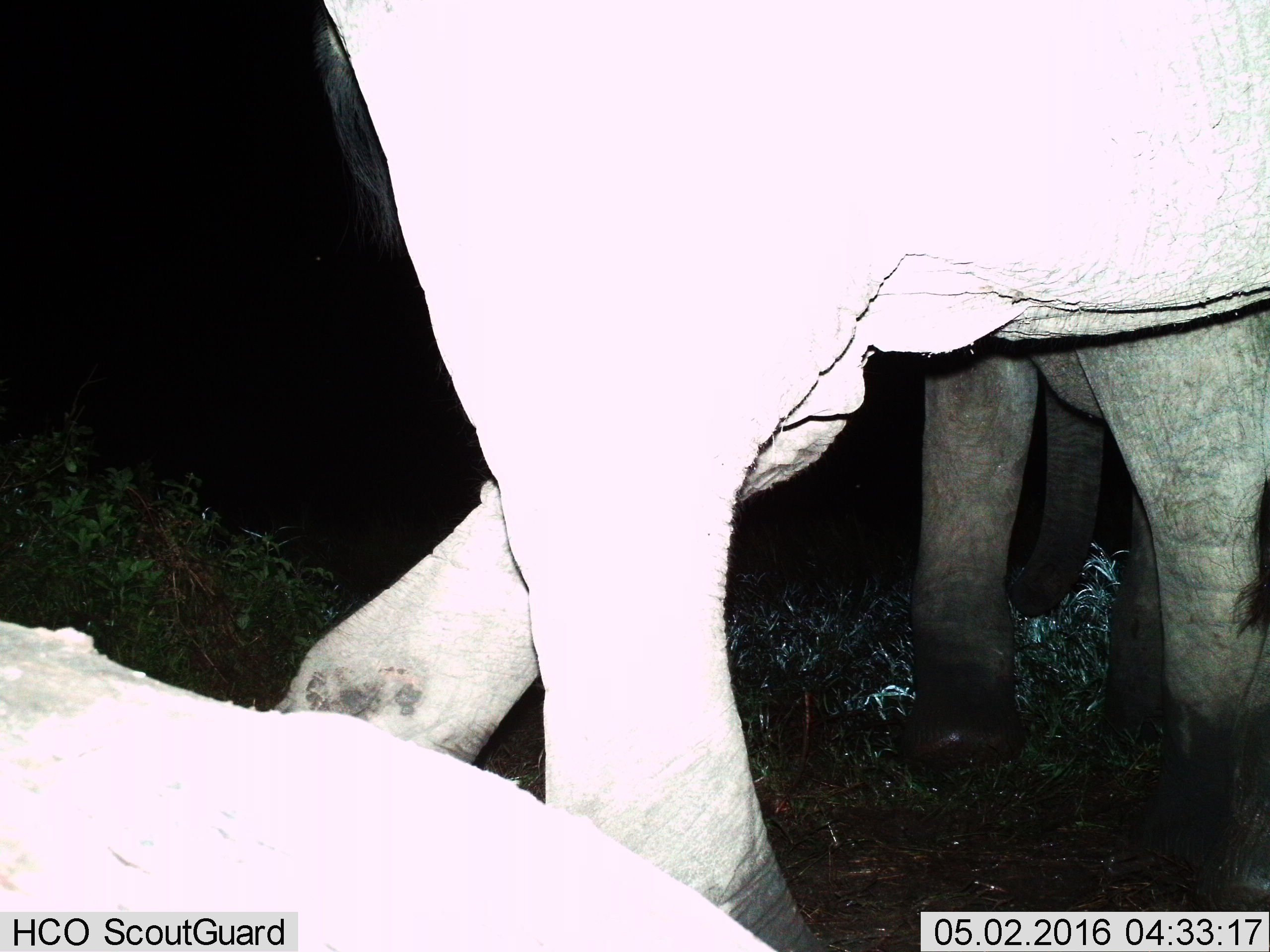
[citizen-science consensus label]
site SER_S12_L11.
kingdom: Animalia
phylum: Chordata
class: Mammalia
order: Proboscidea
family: Elephantidae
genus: Loxodonta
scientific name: Loxodonta africana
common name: african bush elephant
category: elephant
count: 3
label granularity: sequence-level